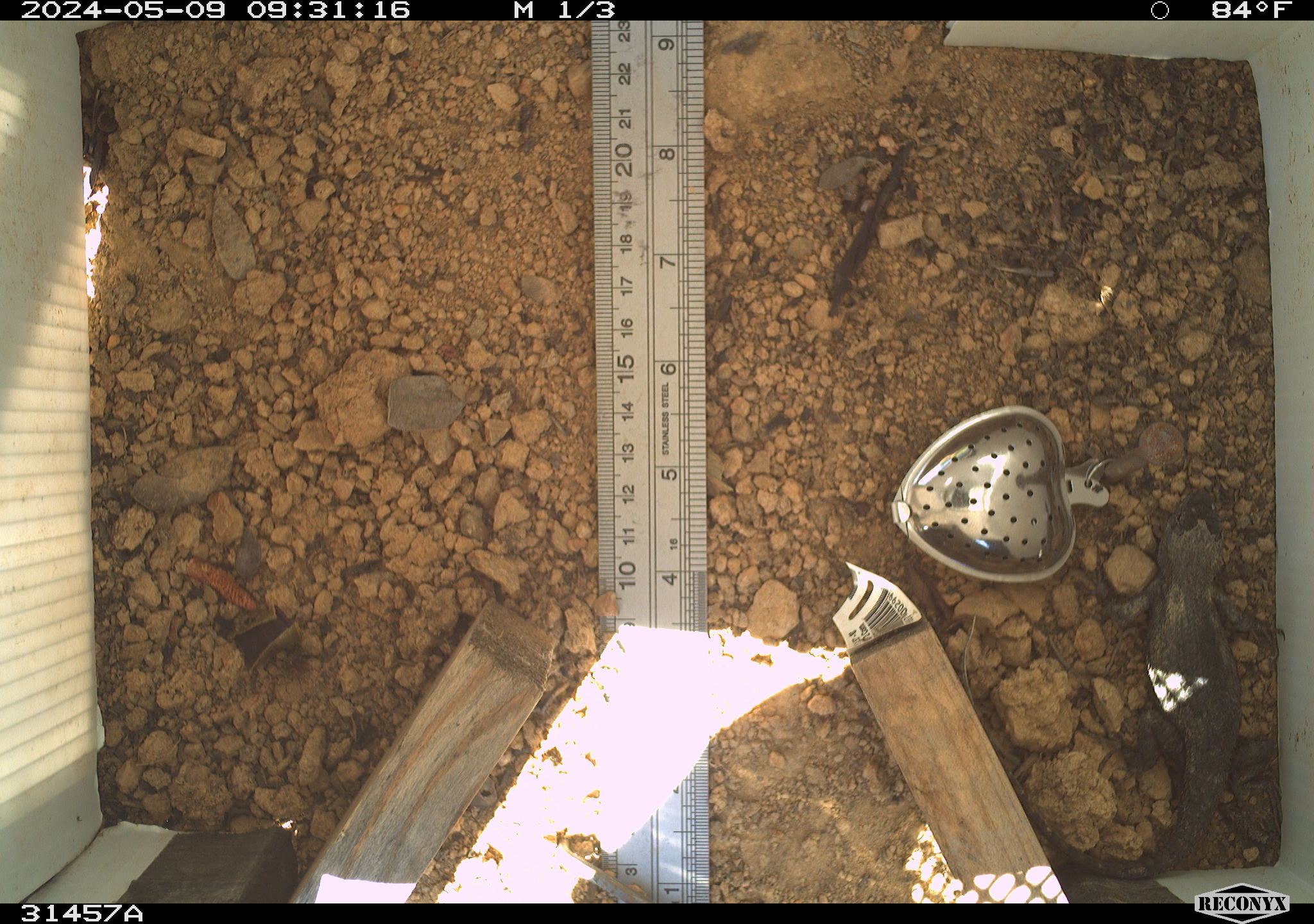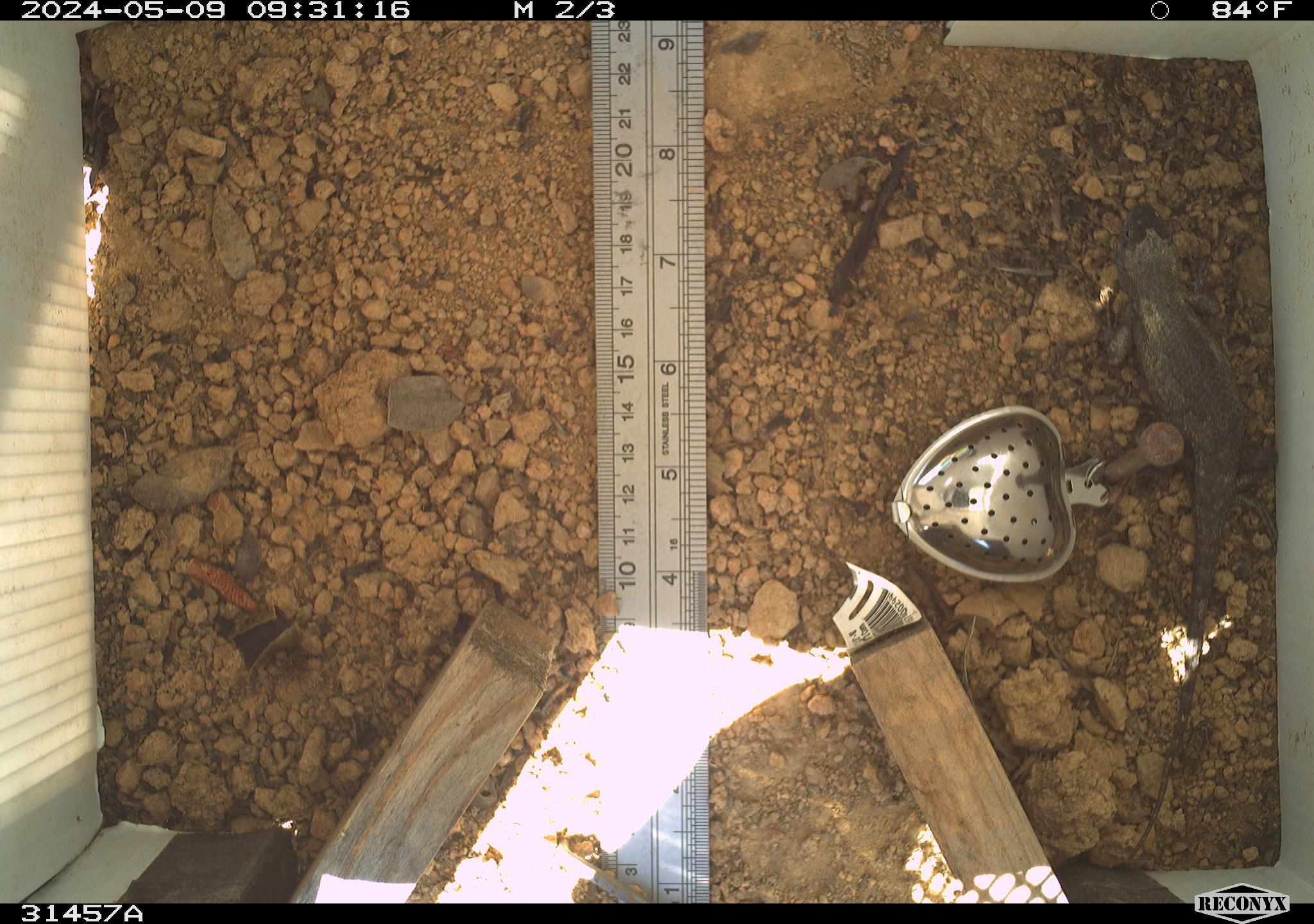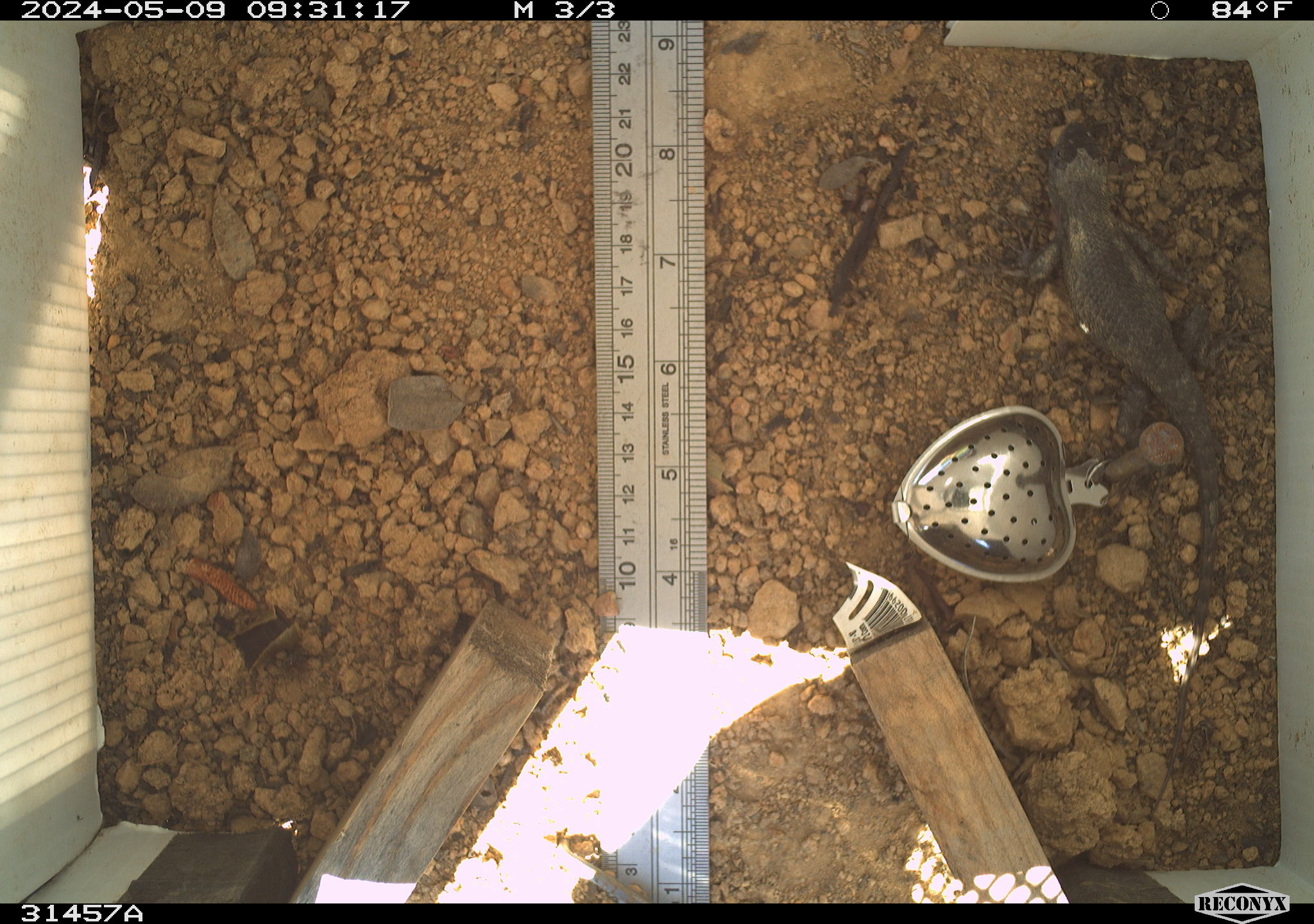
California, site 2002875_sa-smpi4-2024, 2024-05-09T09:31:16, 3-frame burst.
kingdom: Animalia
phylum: Chordata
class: Reptilia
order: Squamata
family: Phrynosomatidae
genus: Sceloporus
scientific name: Sceloporus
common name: spiny lizards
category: sceloporus species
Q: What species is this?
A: Sceloporus species (spiny lizards) (Sceloporus).